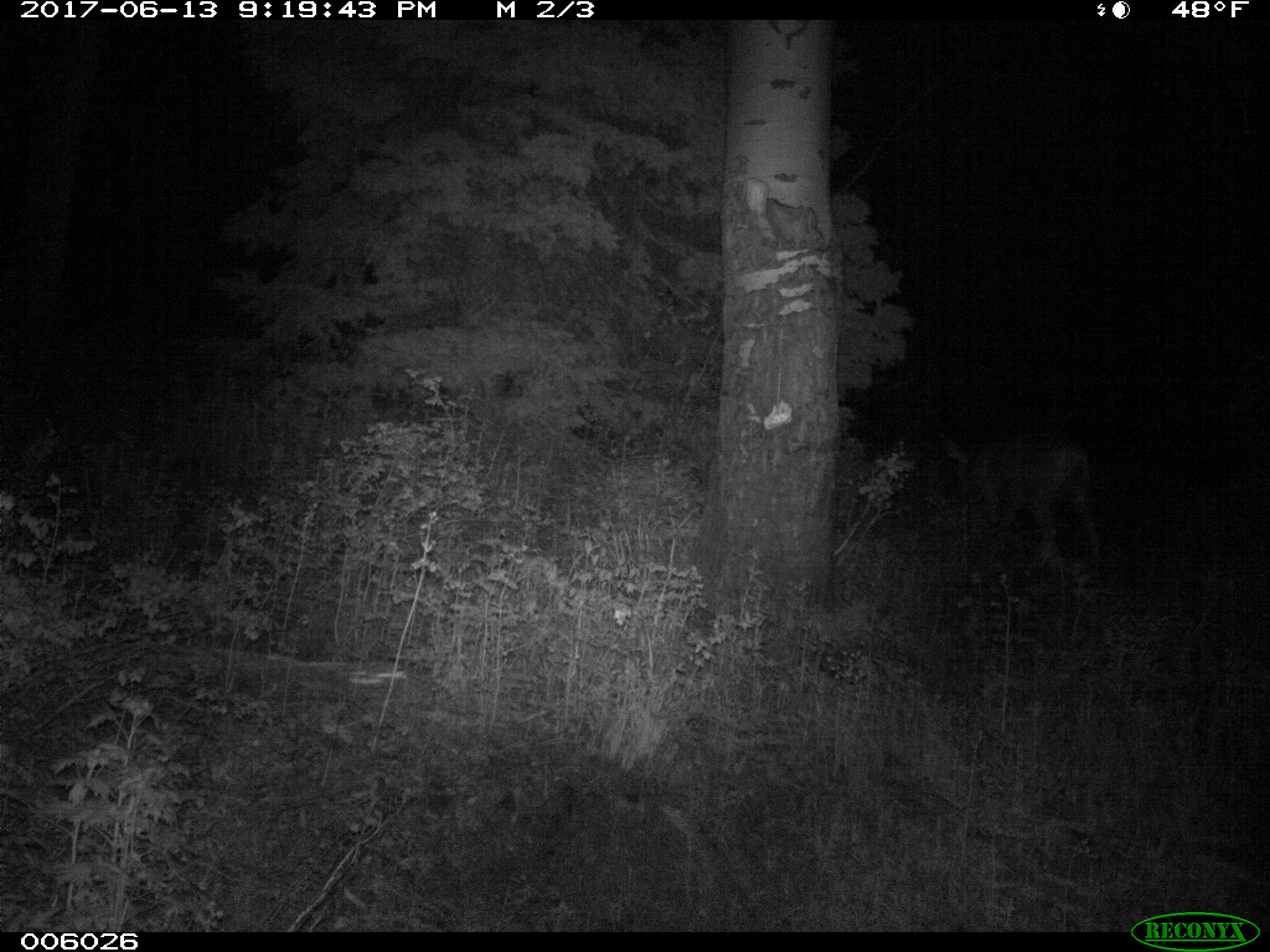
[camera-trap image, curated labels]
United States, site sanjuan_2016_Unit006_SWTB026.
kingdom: Animalia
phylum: Chordata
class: Mammalia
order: Artiodactyla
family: Cervidae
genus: Odocoileus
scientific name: Odocoileus hemionus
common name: mule deer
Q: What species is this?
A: Odocoileus hemionus (mule deer).